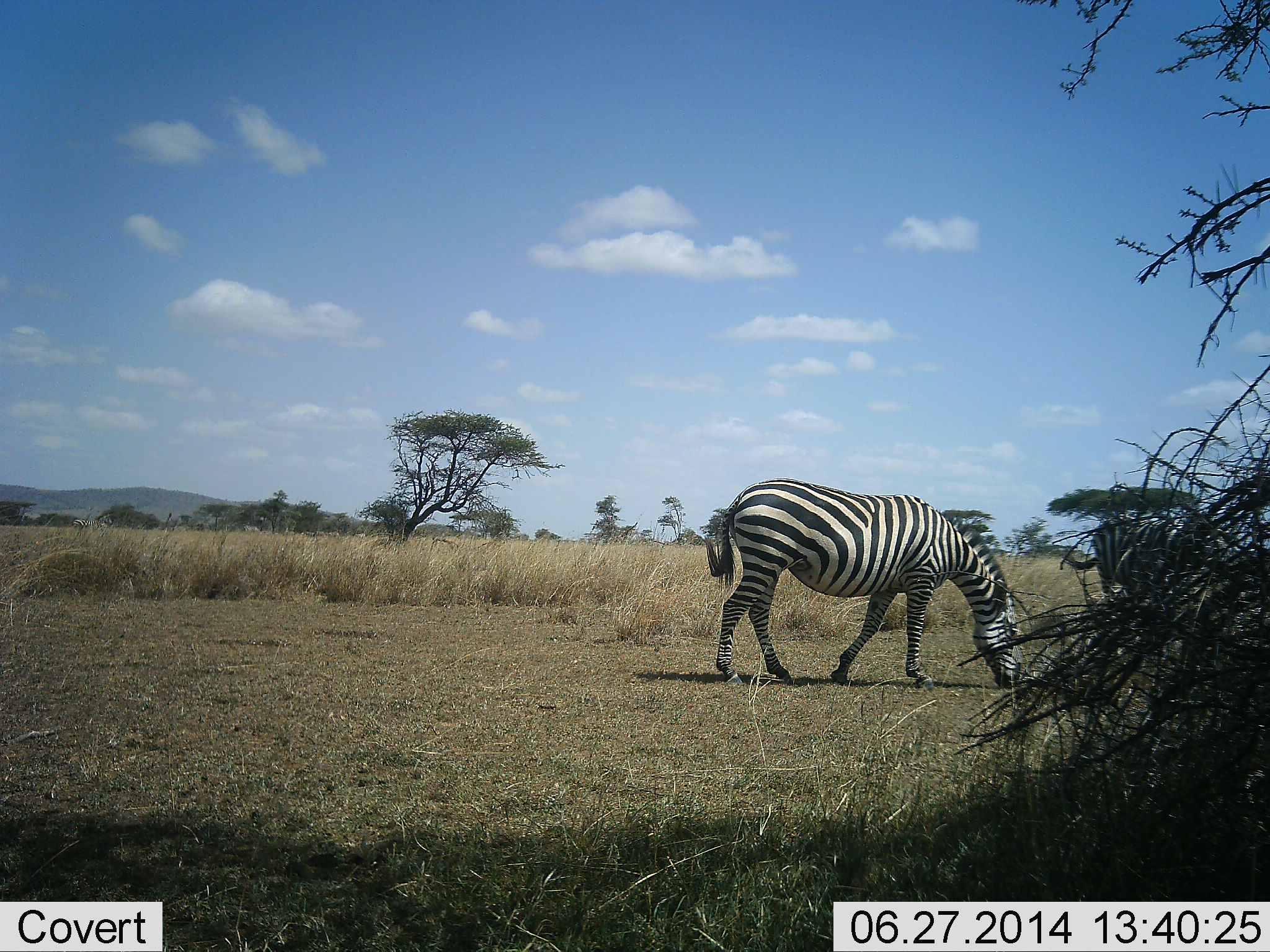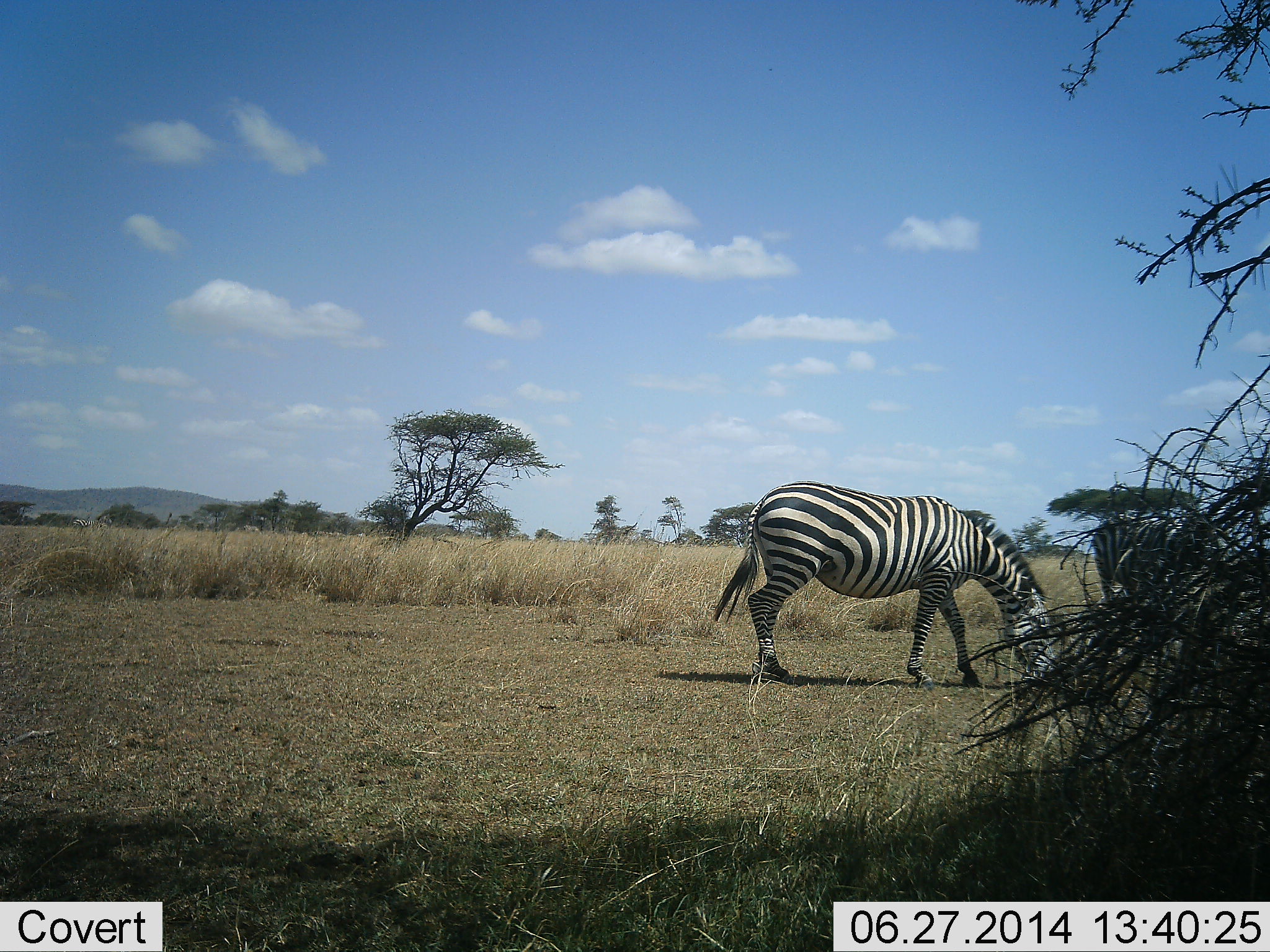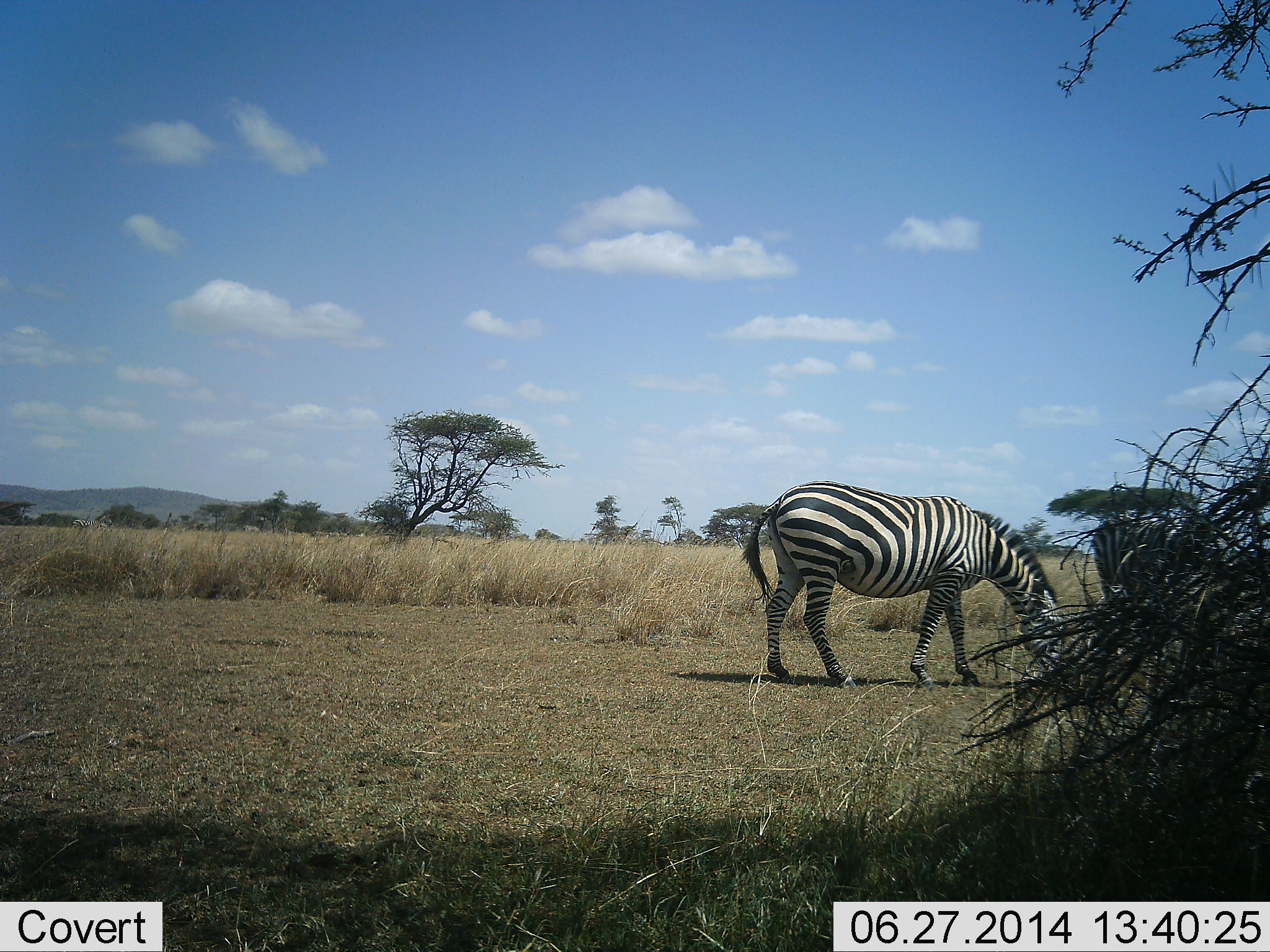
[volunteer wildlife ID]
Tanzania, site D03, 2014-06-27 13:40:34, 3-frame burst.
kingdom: Animalia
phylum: Chordata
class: Mammalia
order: Perissodactyla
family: Equidae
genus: Equus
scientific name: Equus quagga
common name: plains zebra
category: zebra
Zebra (plains zebra) (Equus quagga), count 2. Behavior (volunteer vote fractions): standing 20%, resting 0%, moving 10%, interacting 0%. Young present (vote fraction): 0%. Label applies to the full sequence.